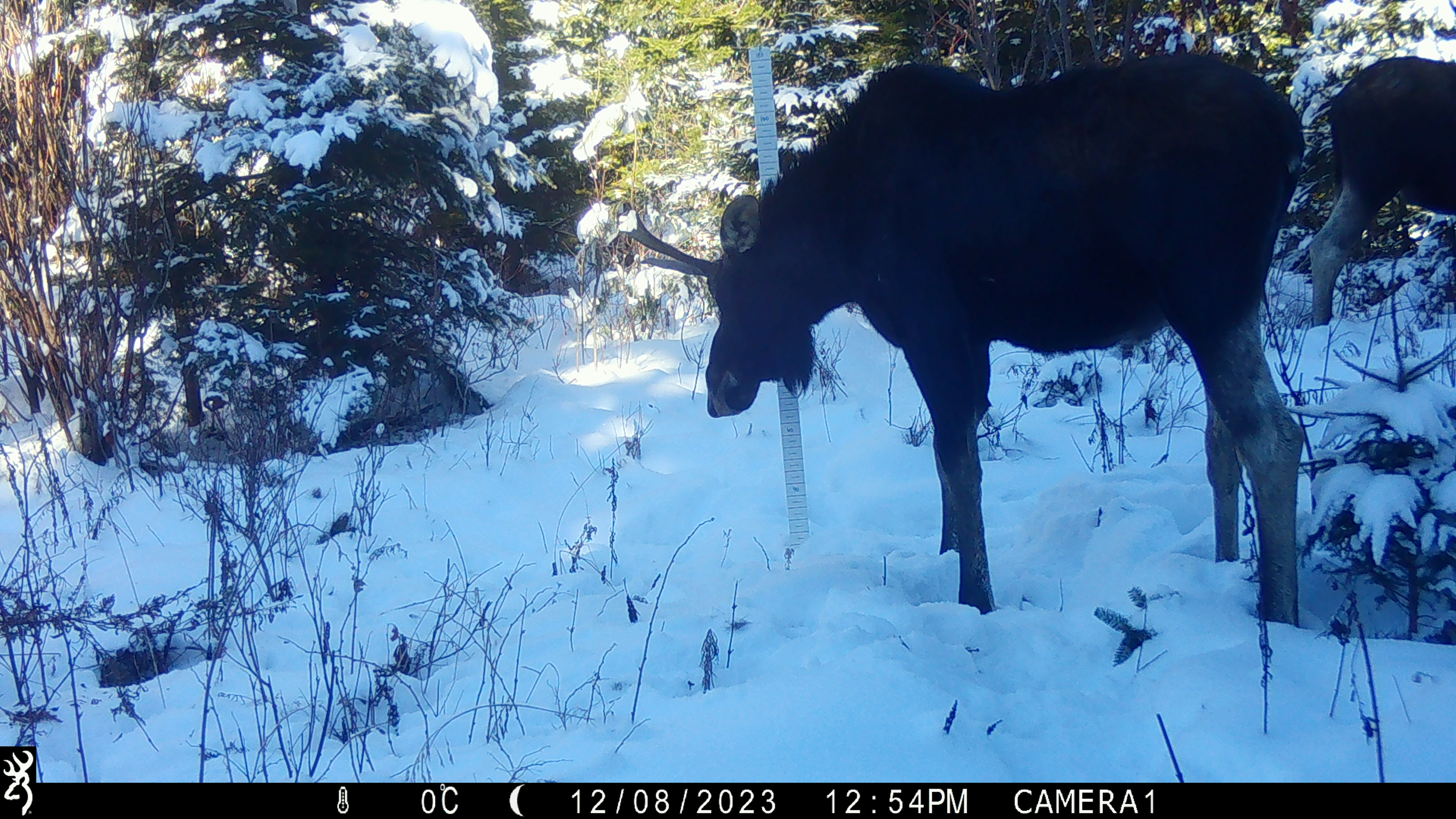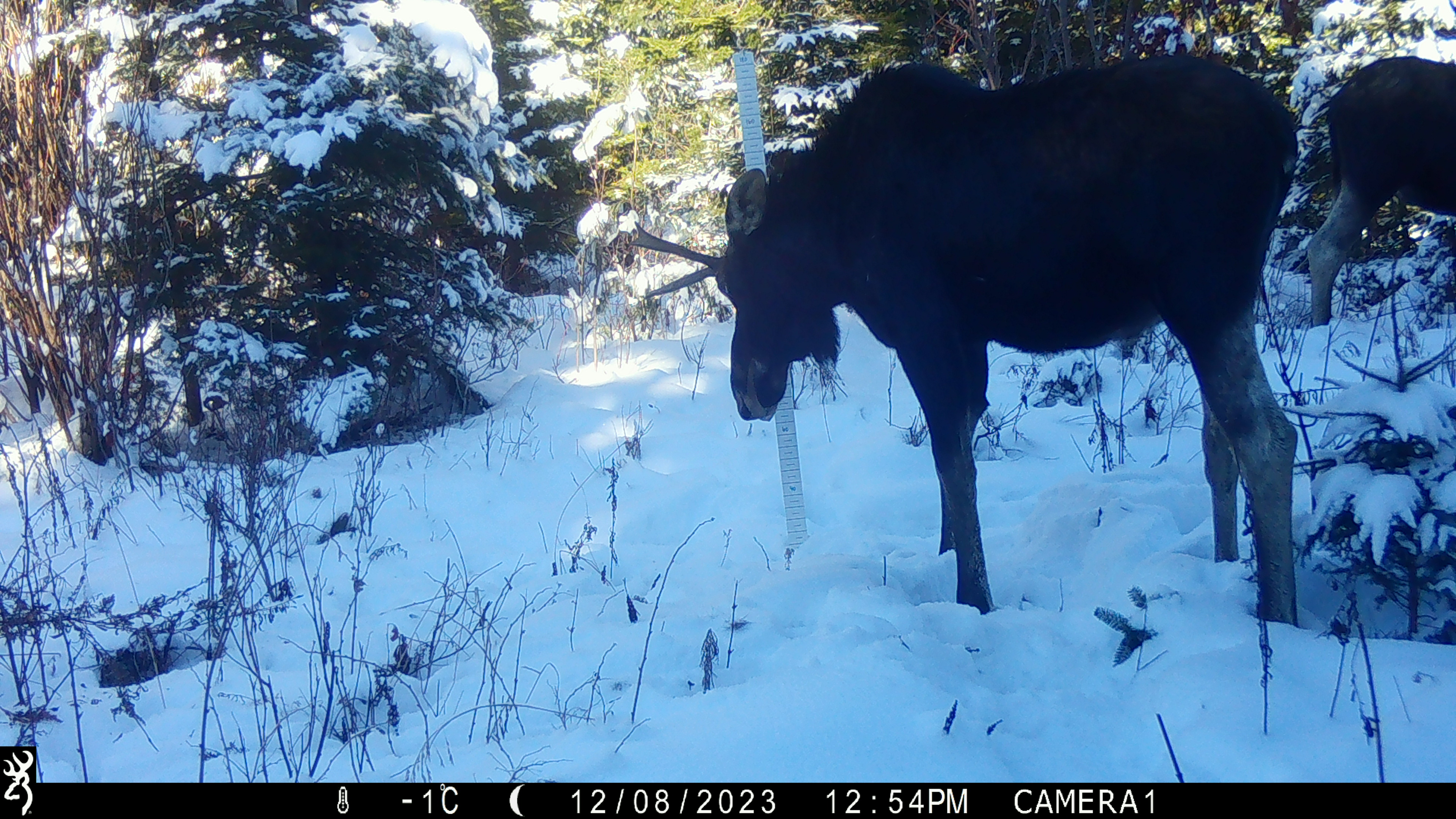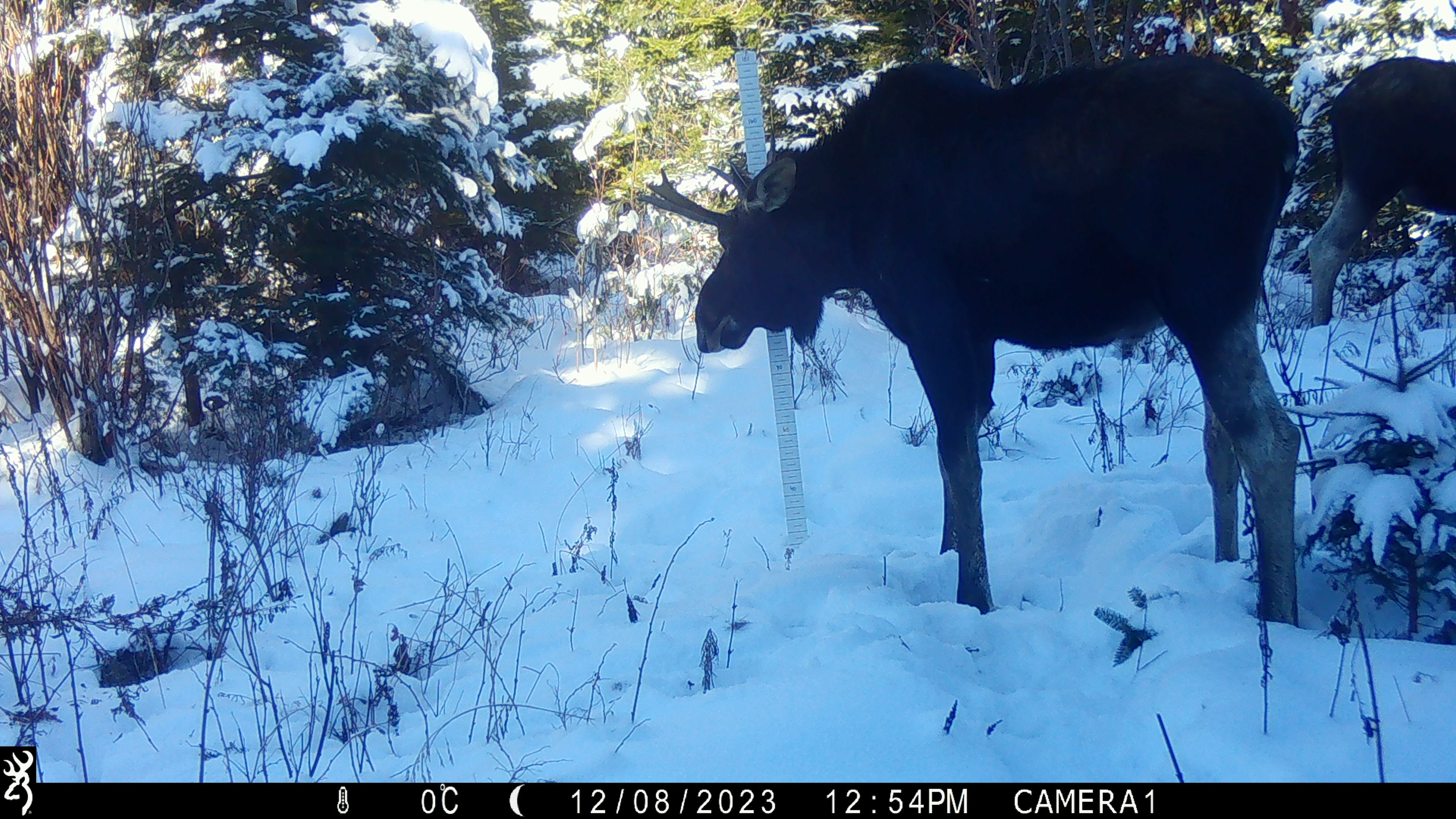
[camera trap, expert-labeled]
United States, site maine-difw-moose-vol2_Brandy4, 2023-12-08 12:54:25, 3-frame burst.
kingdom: Animalia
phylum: Chordata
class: Mammalia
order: Artiodactyla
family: Cervidae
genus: Alces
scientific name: Alces alces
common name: moose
Moose (Alces alces).